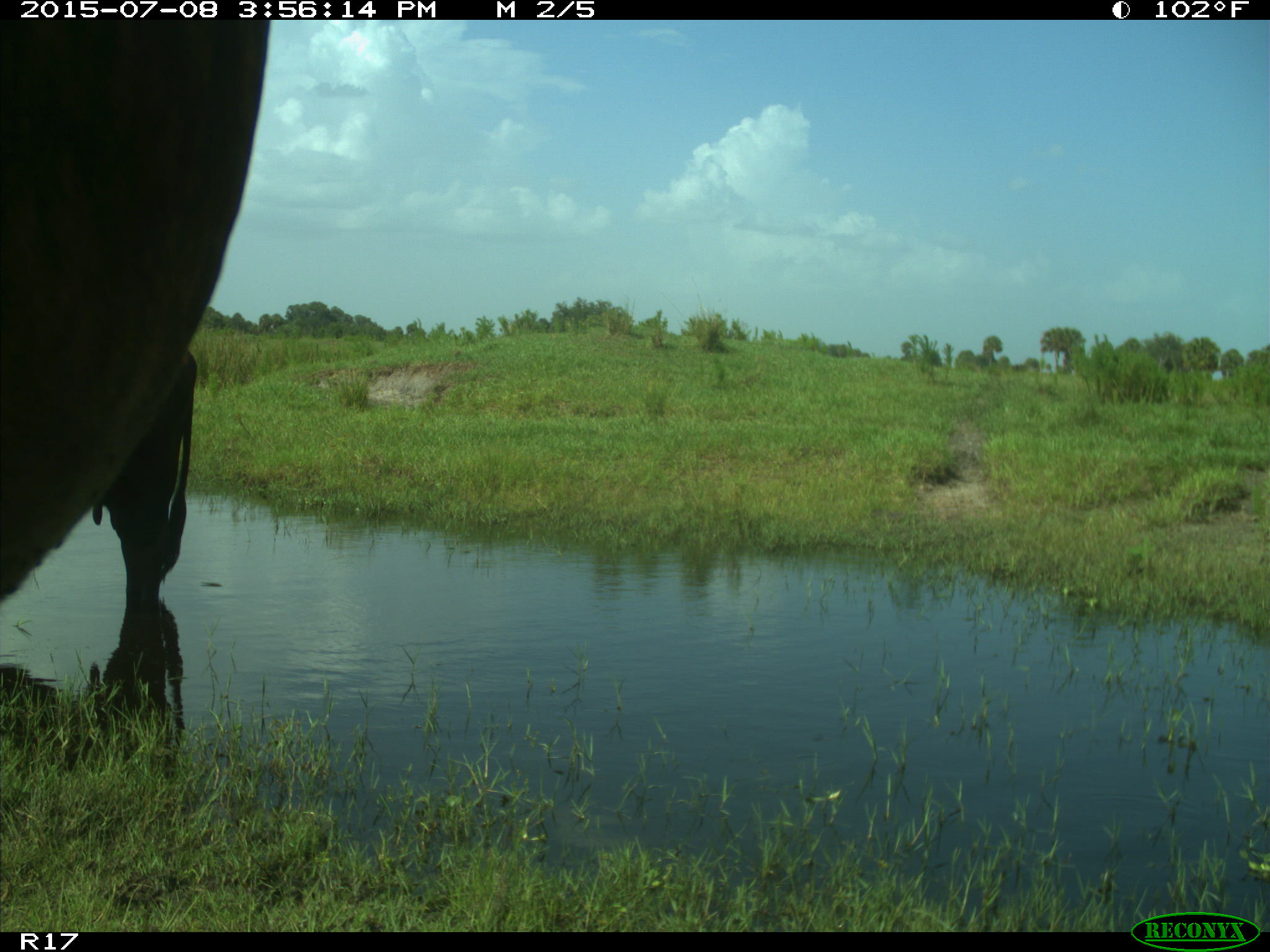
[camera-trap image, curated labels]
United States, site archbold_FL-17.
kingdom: Animalia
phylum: Chordata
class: Mammalia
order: Artiodactyla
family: Bovidae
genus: Bos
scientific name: Bos taurus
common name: domestic cow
Bos taurus (domestic cow).